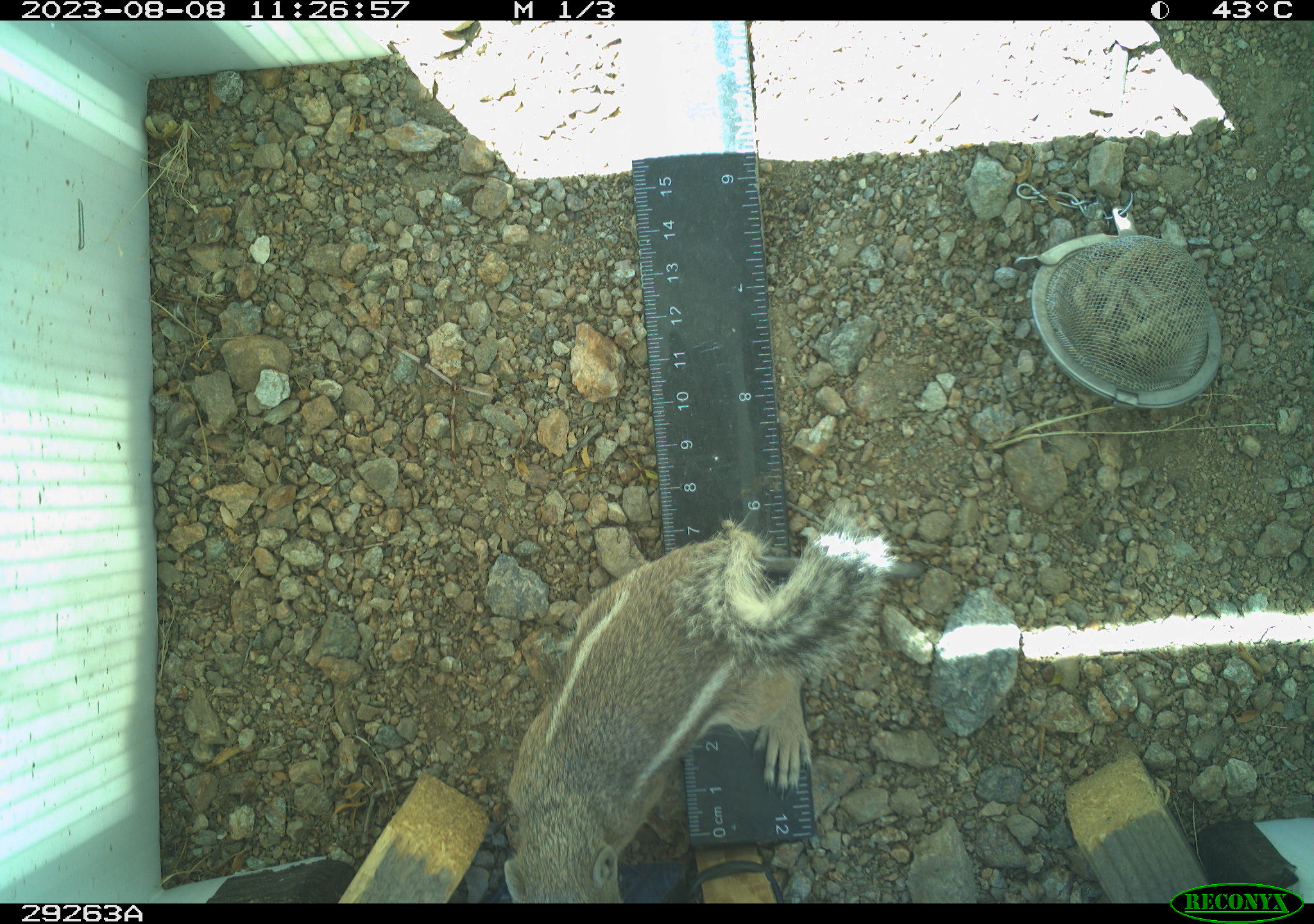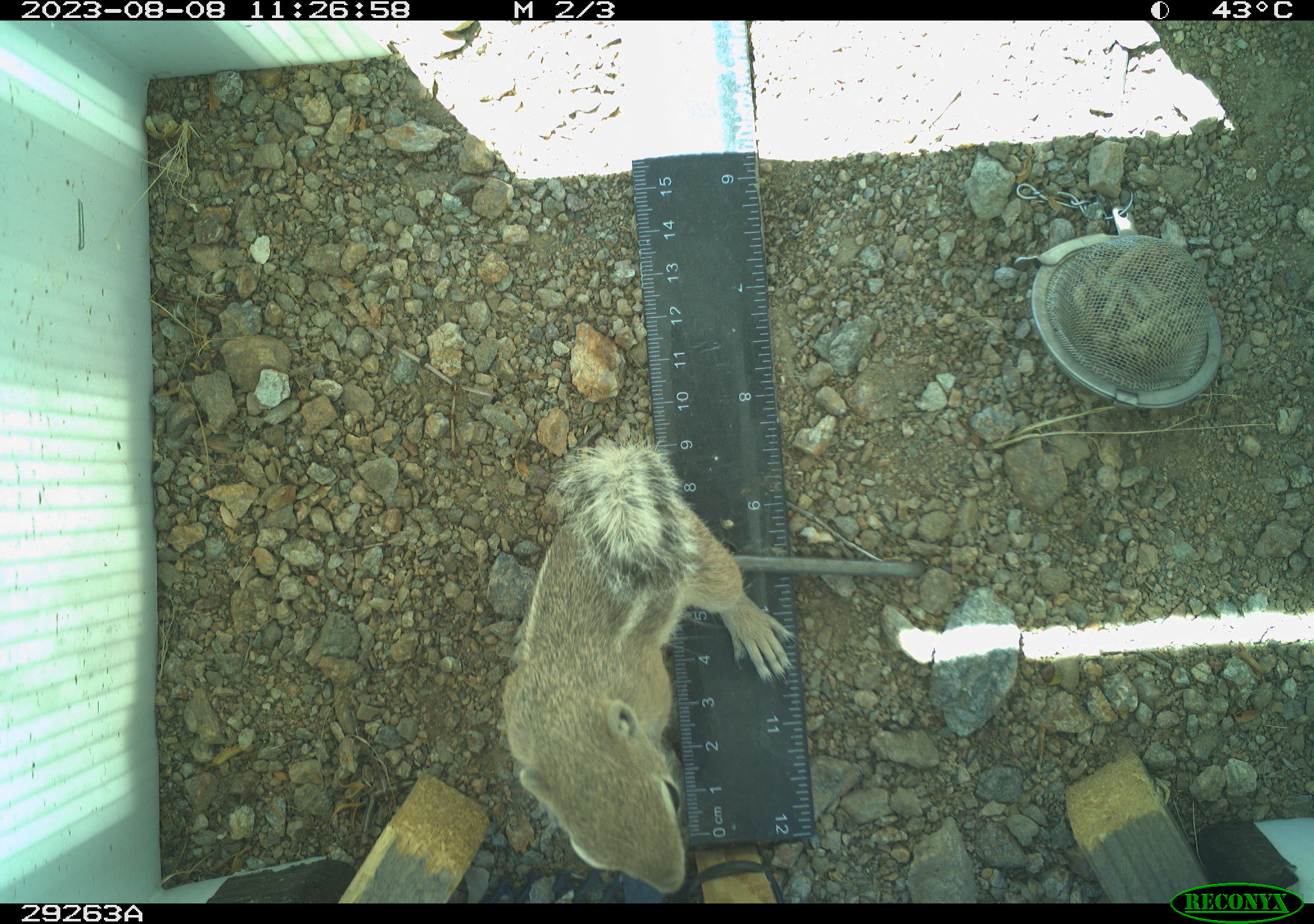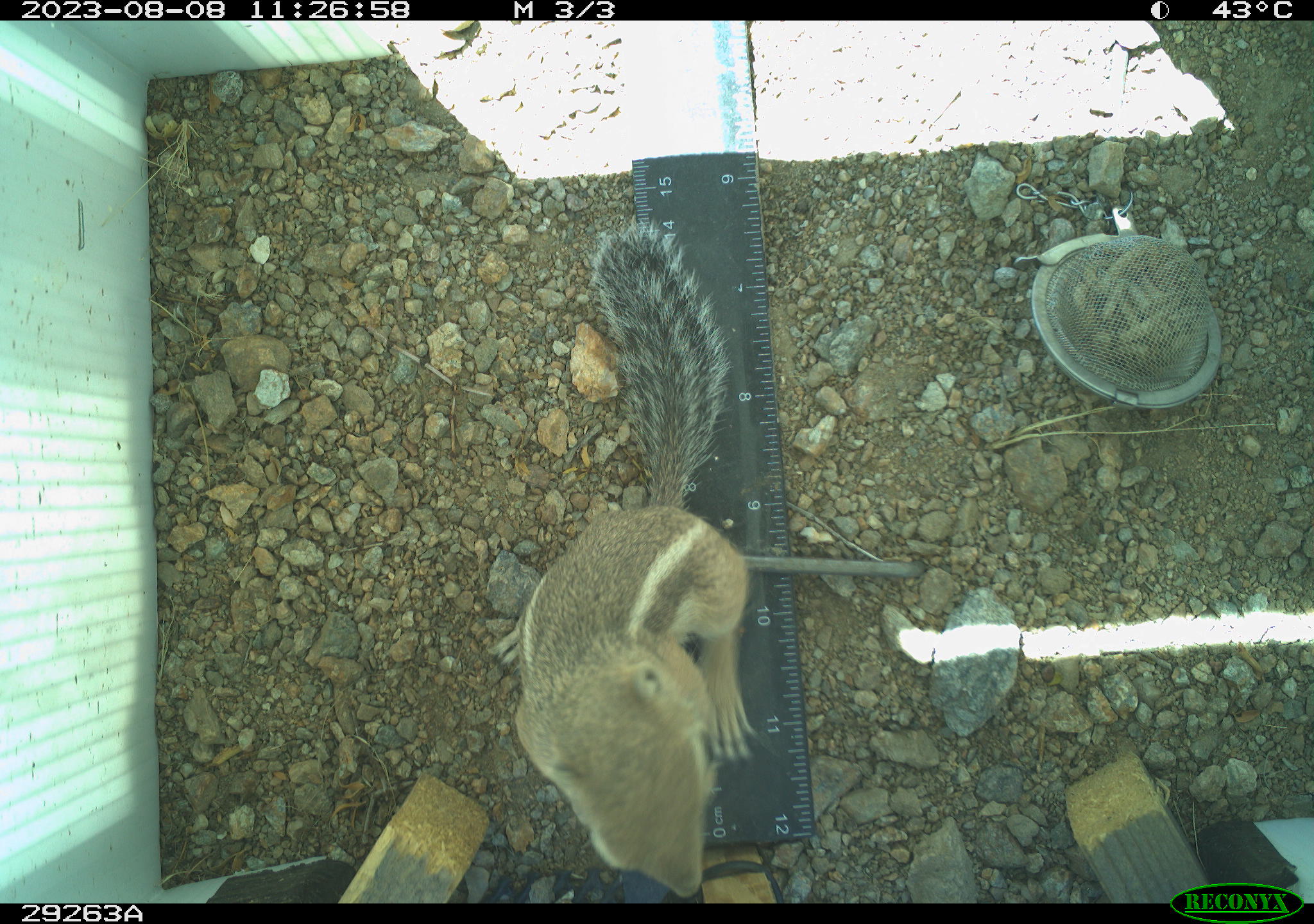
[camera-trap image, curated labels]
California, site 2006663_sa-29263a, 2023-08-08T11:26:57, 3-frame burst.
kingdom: Animalia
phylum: Chordata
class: Mammalia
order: Rodentia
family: Sciuridae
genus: Ammospermophilus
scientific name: Ammospermophilus leucurus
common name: white-tailed antelope squirrel